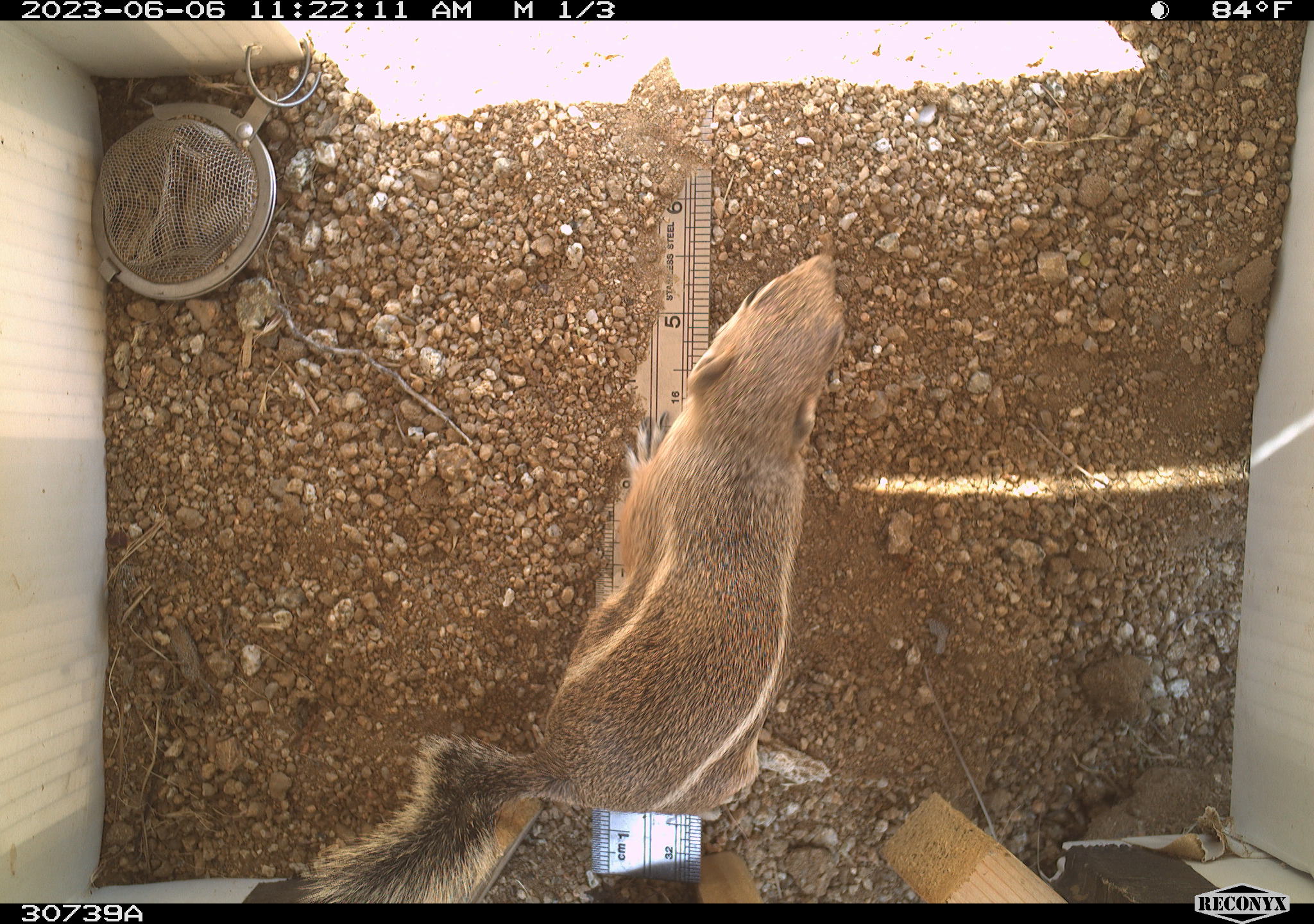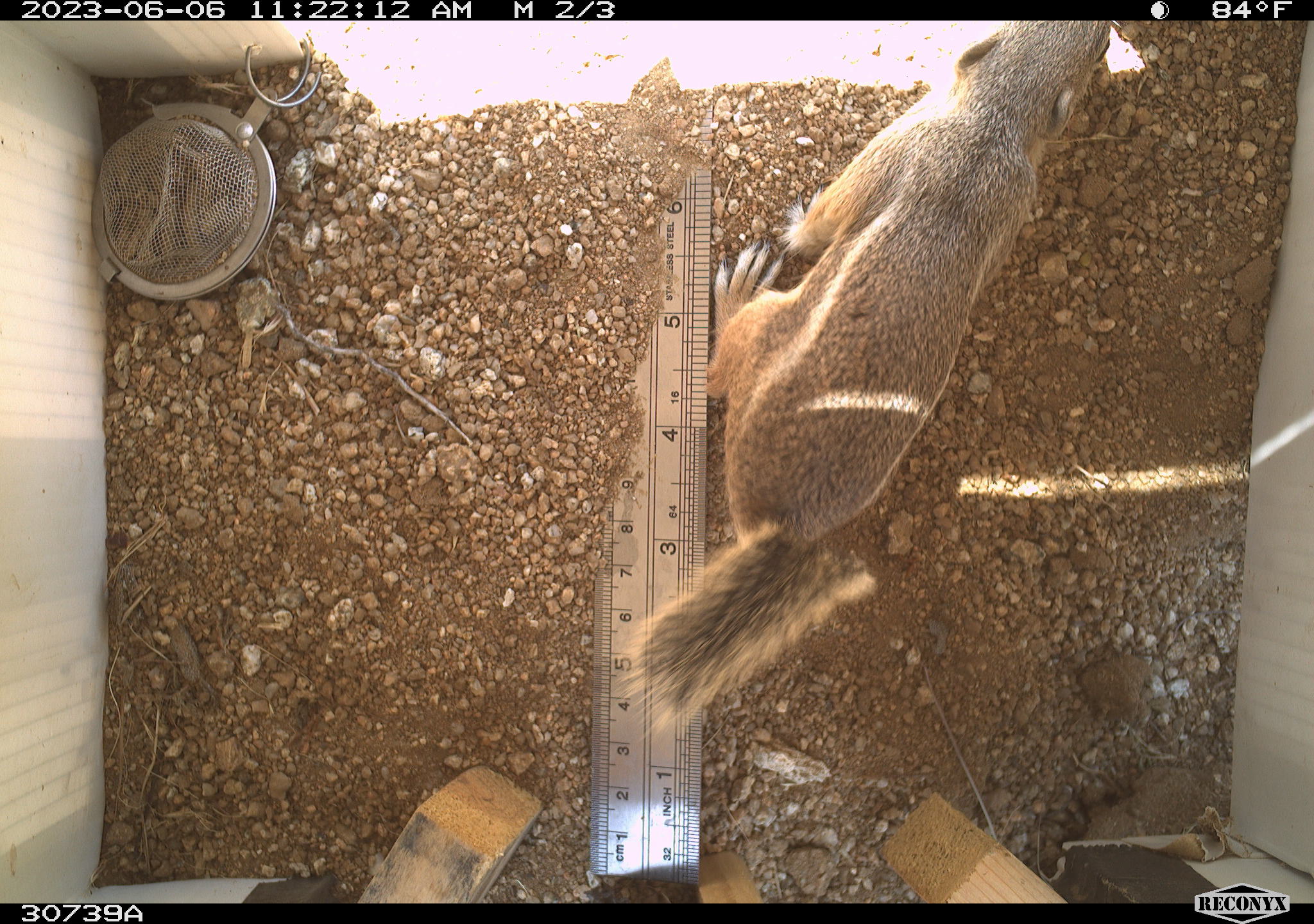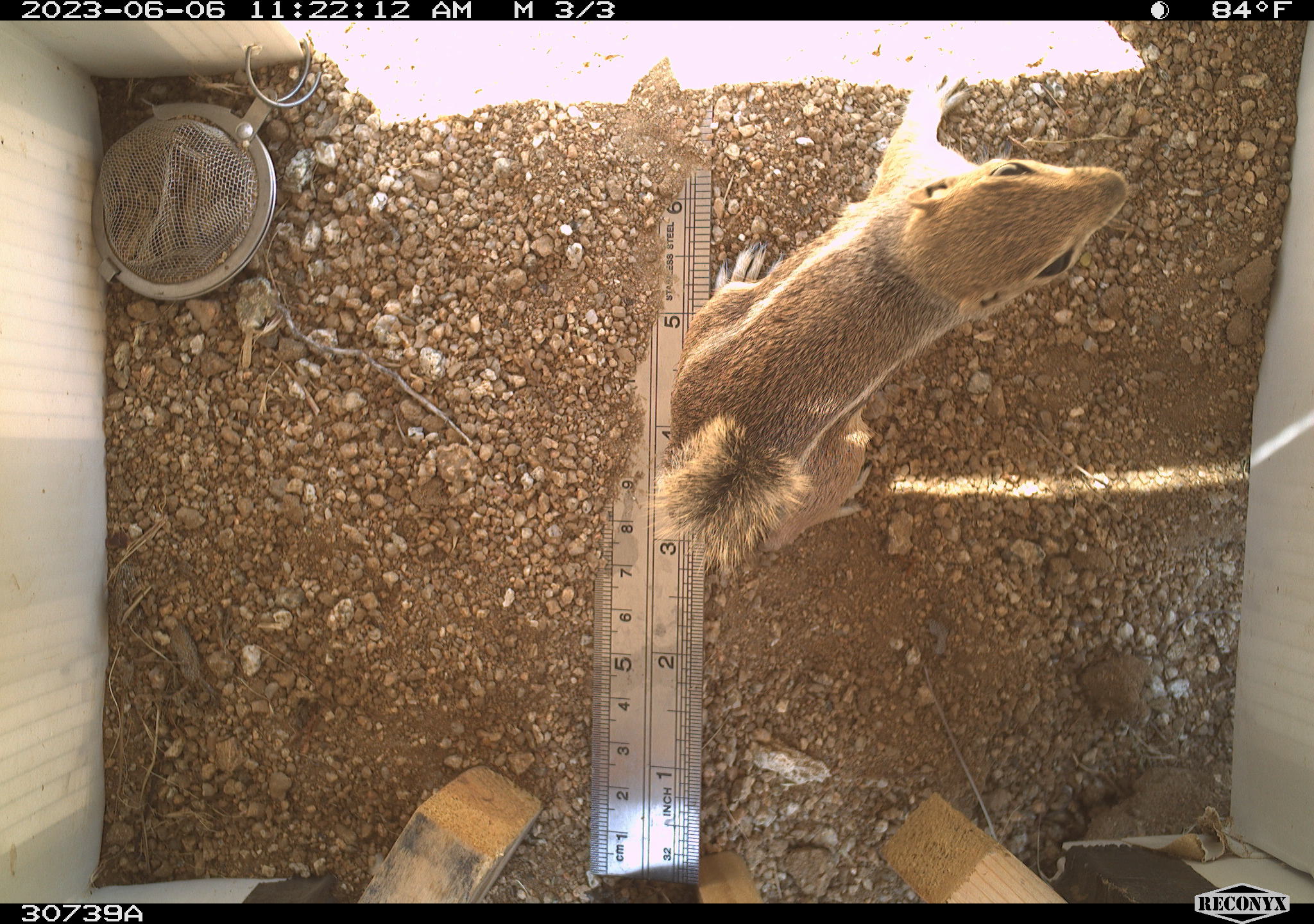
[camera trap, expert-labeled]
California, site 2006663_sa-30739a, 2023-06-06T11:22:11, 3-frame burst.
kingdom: Animalia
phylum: Chordata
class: Mammalia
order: Rodentia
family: Sciuridae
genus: Ammospermophilus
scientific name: Ammospermophilus leucurus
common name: white-tailed antelope squirrel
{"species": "white-tailed antelope squirrel (Ammospermophilus leucurus)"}